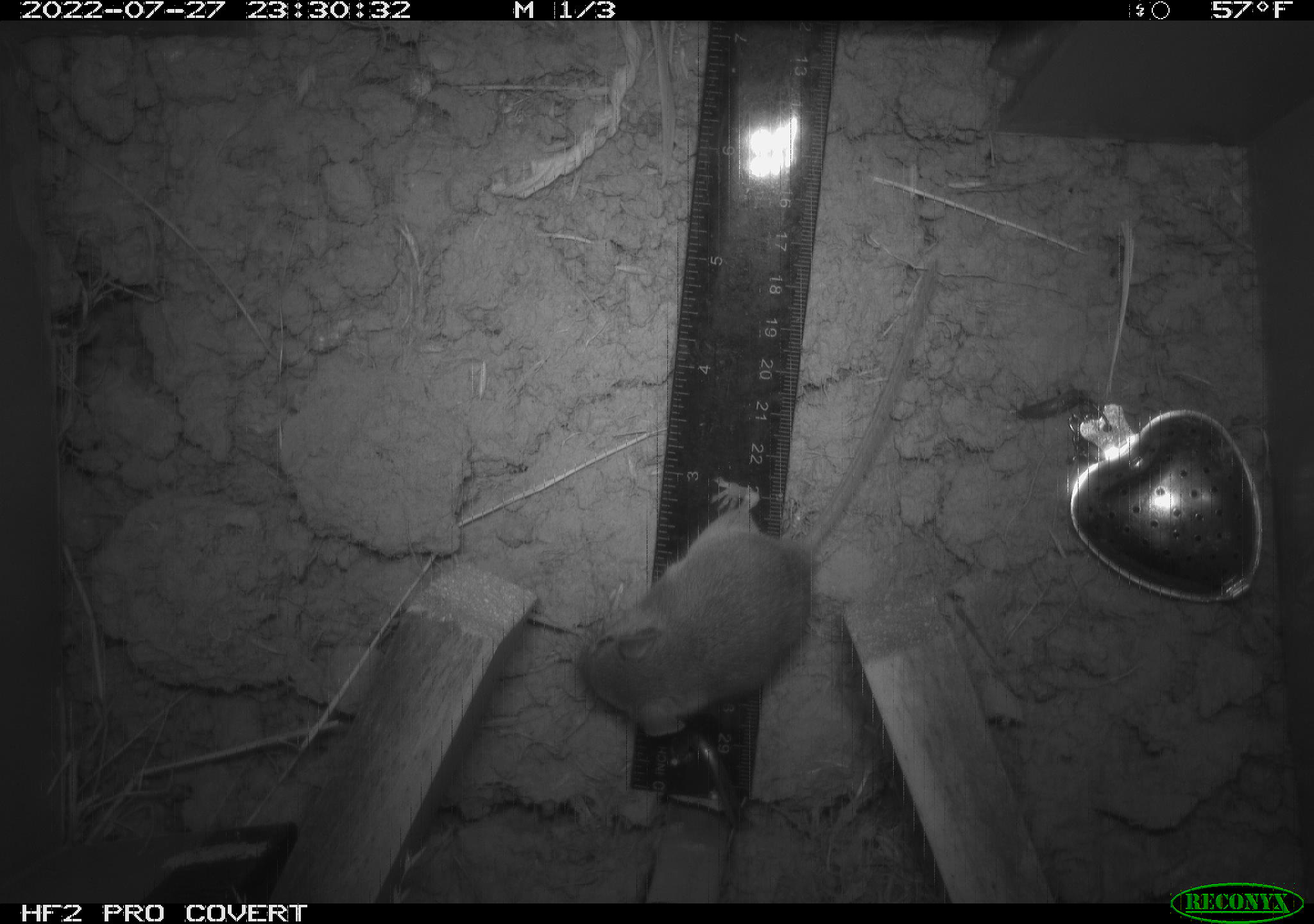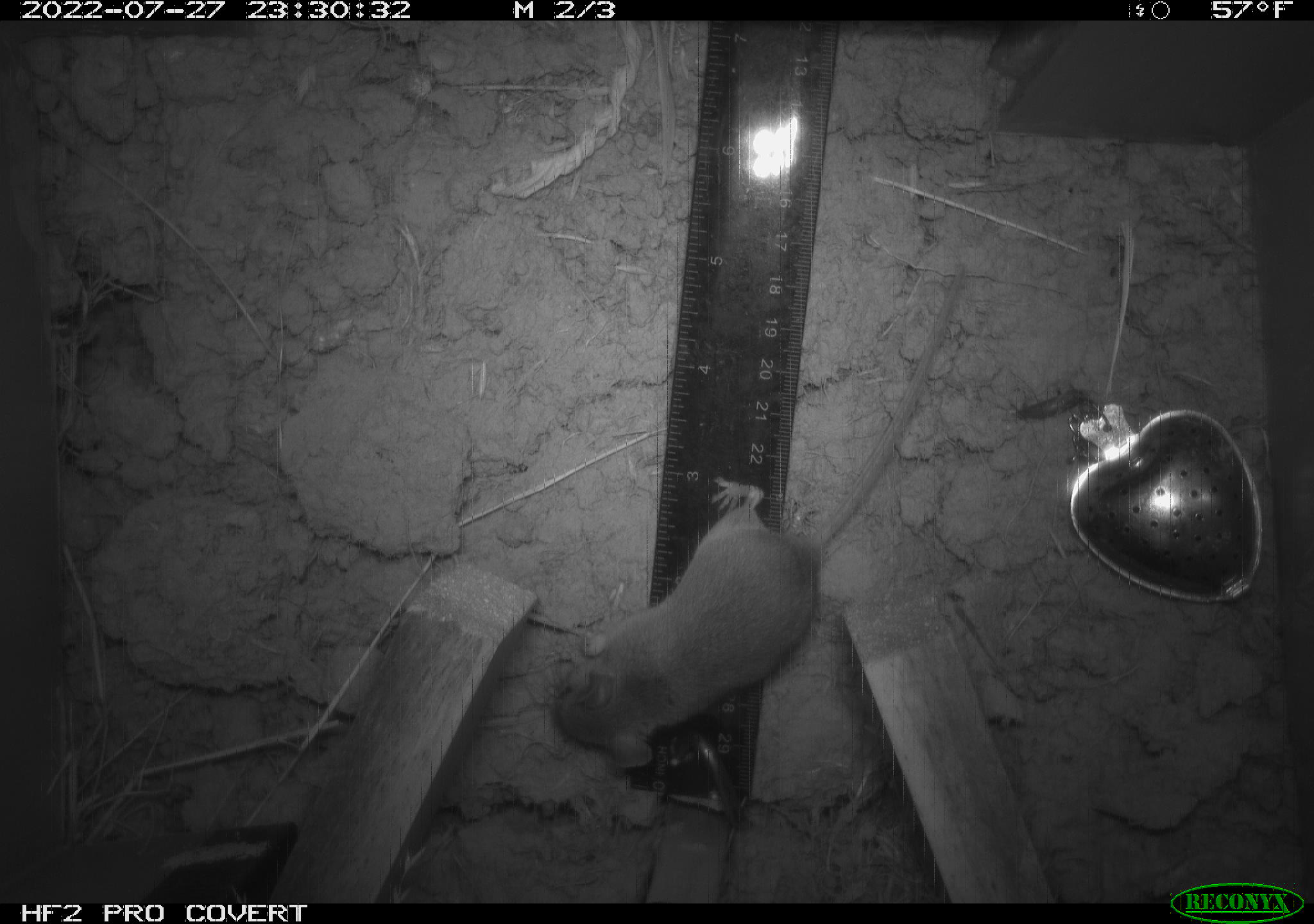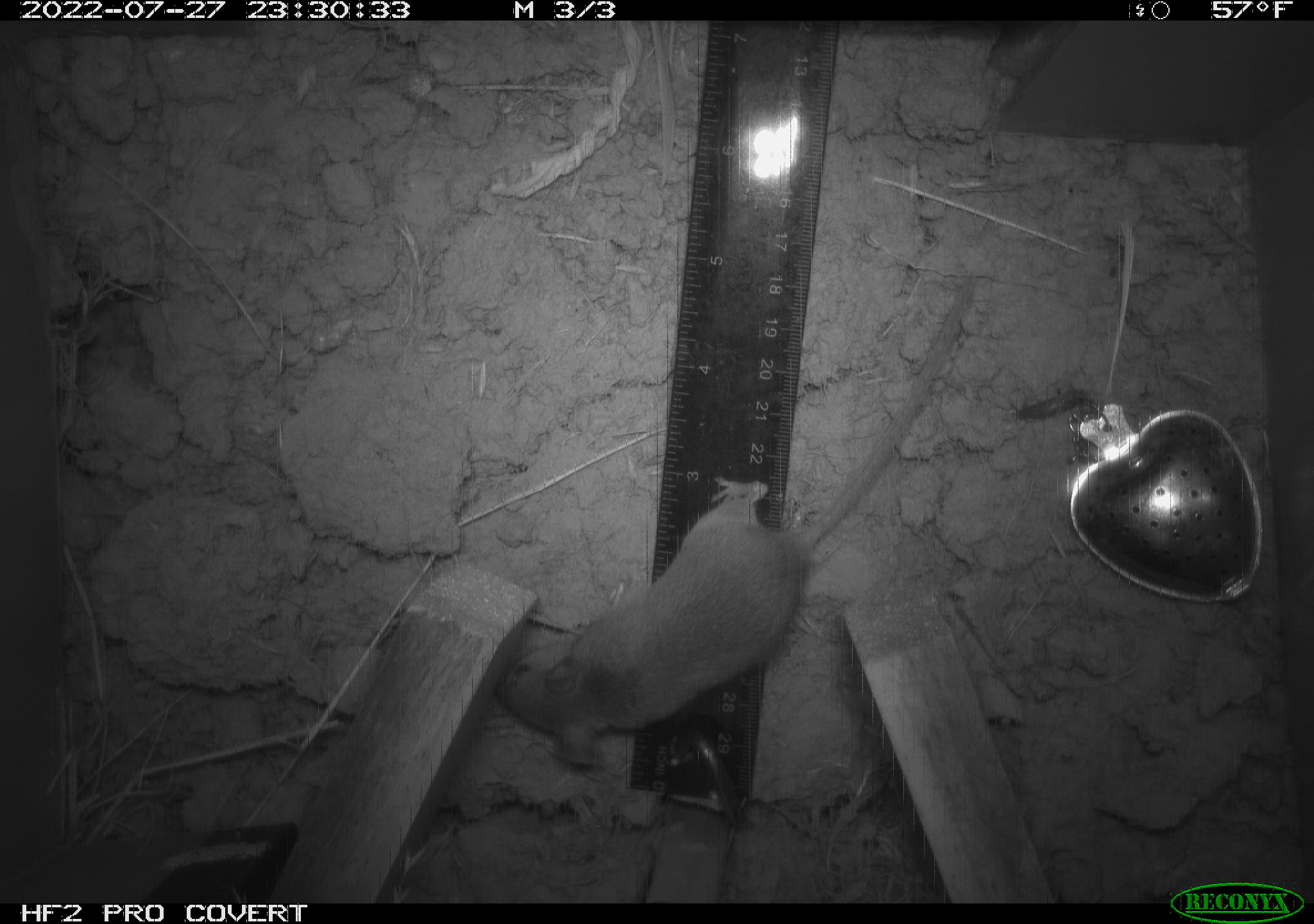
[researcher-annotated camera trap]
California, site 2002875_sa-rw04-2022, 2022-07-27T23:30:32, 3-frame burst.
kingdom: Animalia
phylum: Chordata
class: Mammalia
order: Rodentia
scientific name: Rodentia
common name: mouse species